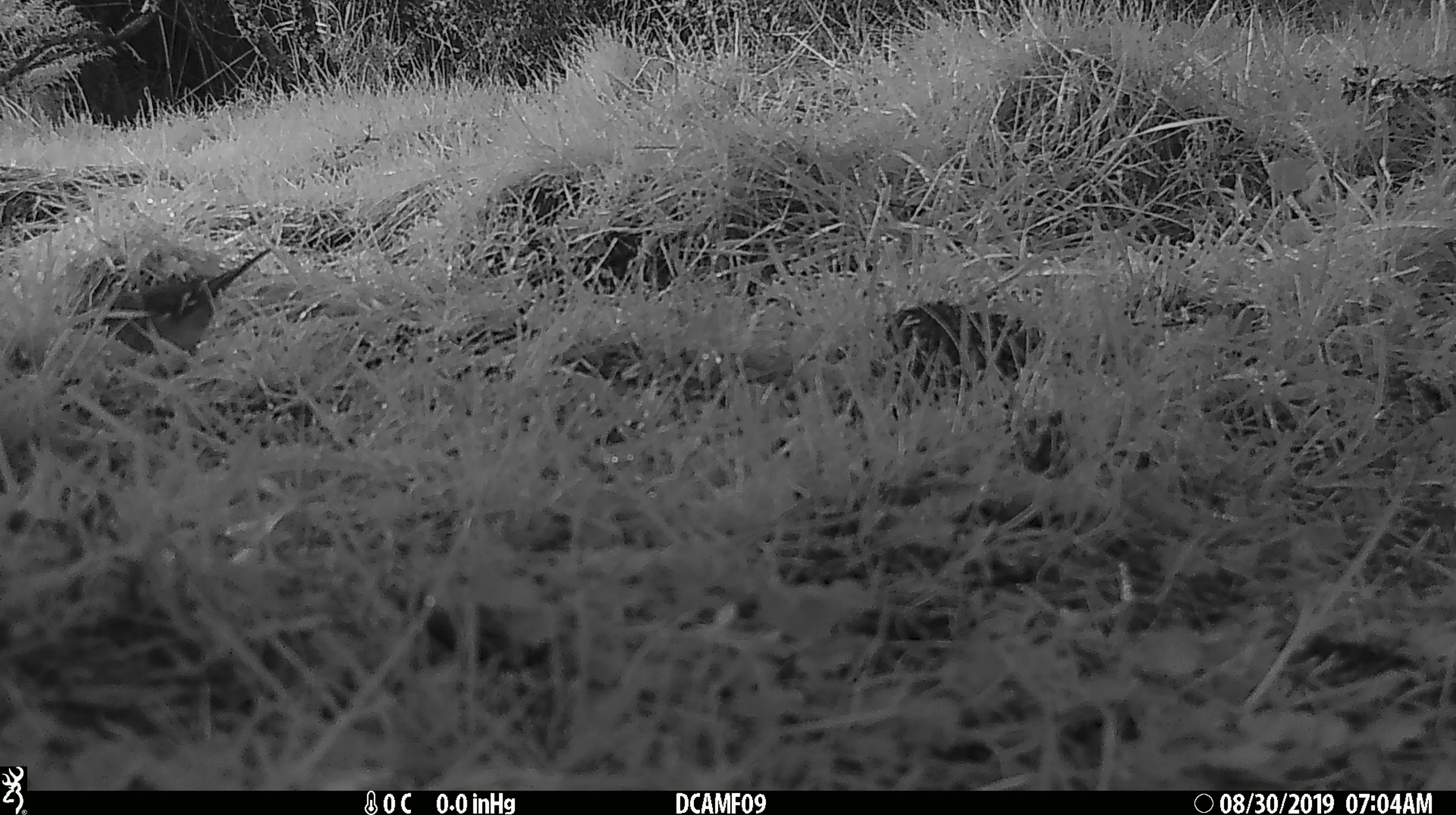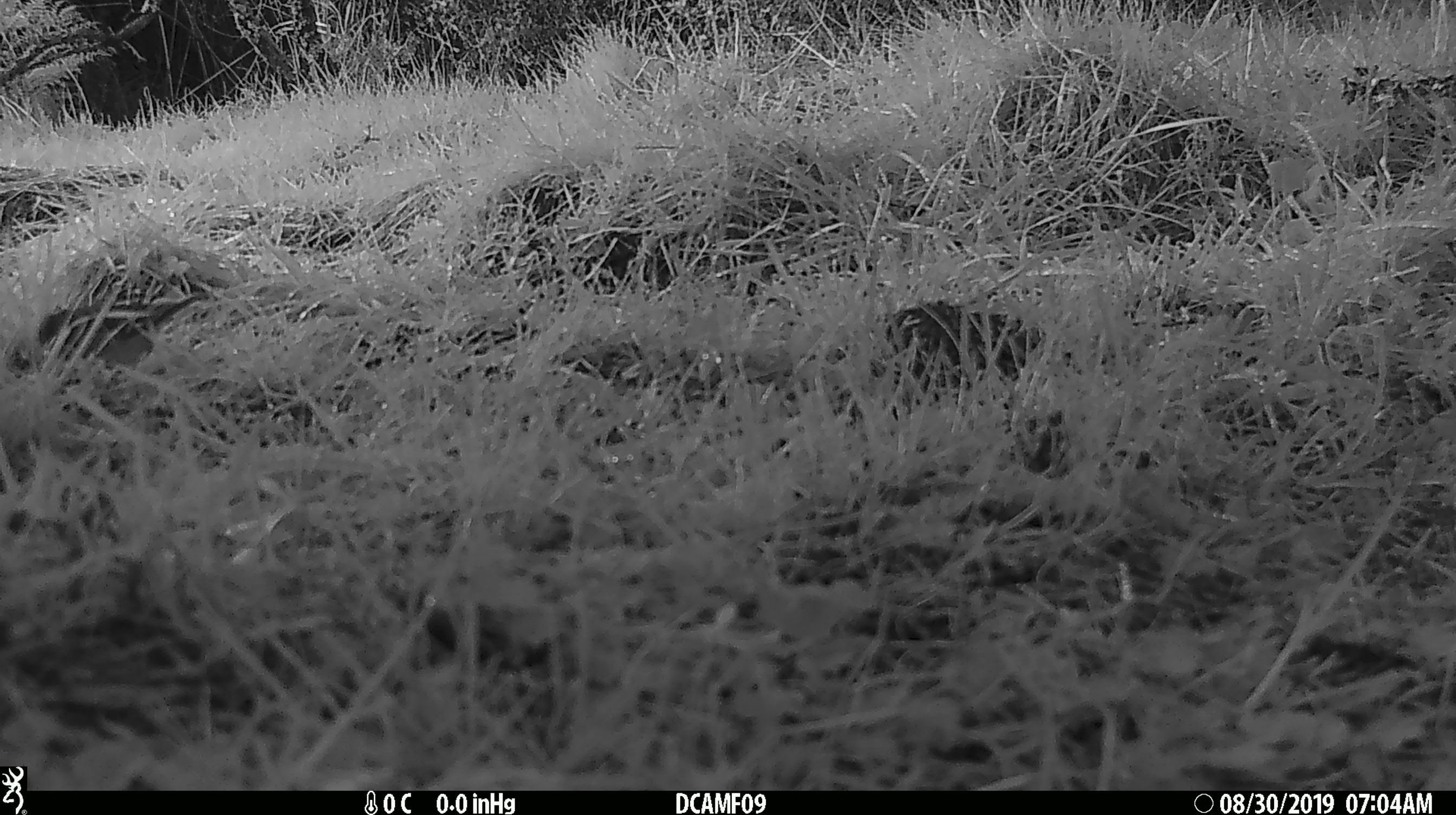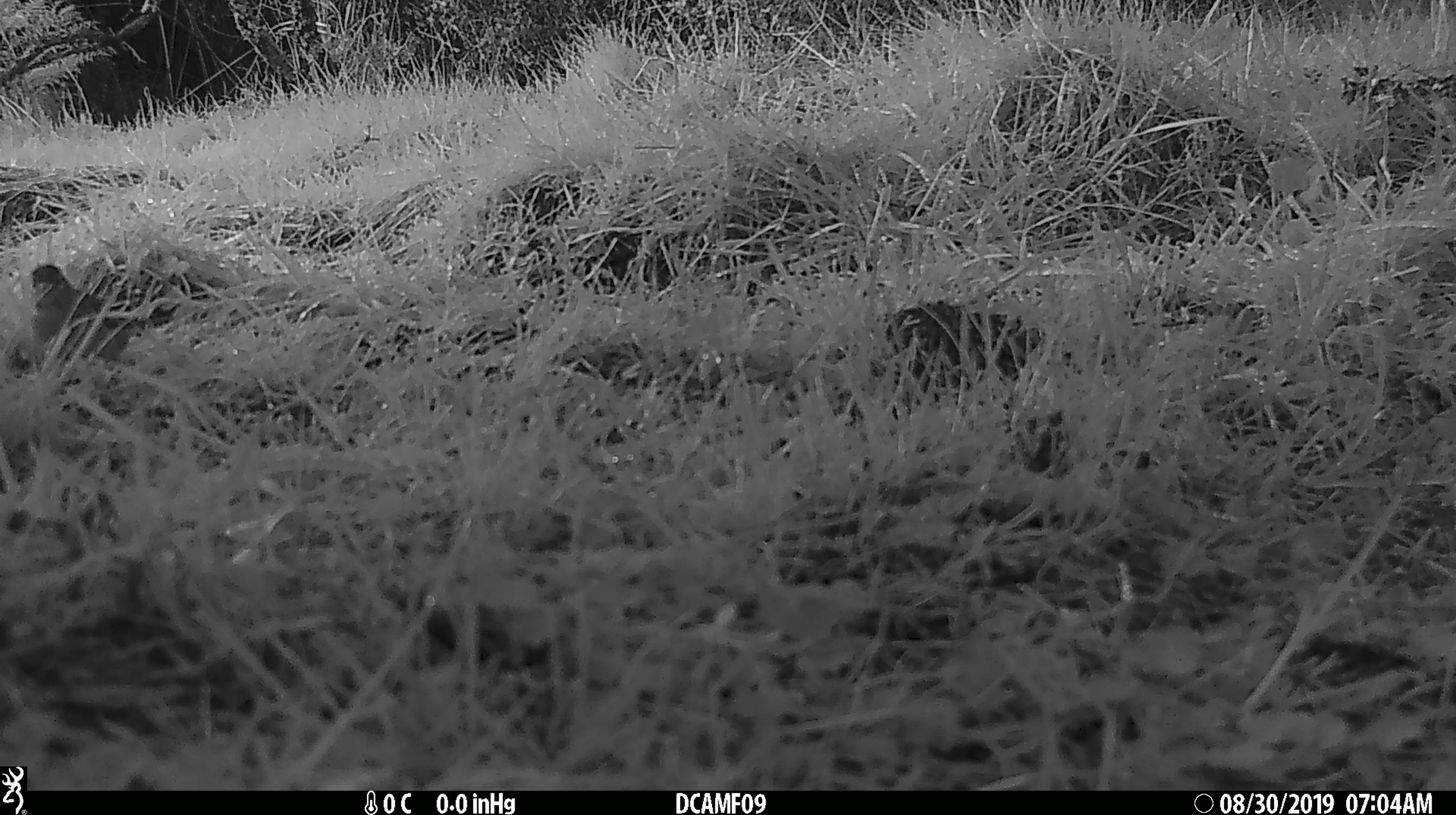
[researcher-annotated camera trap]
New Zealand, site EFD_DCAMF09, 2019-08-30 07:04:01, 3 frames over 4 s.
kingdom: Animalia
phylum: Chordata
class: Aves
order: Passeriformes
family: Fringillidae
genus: Fringilla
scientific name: Fringilla coelebs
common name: common chaffinch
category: chaffinch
Chaffinch (common chaffinch) (Fringilla coelebs).